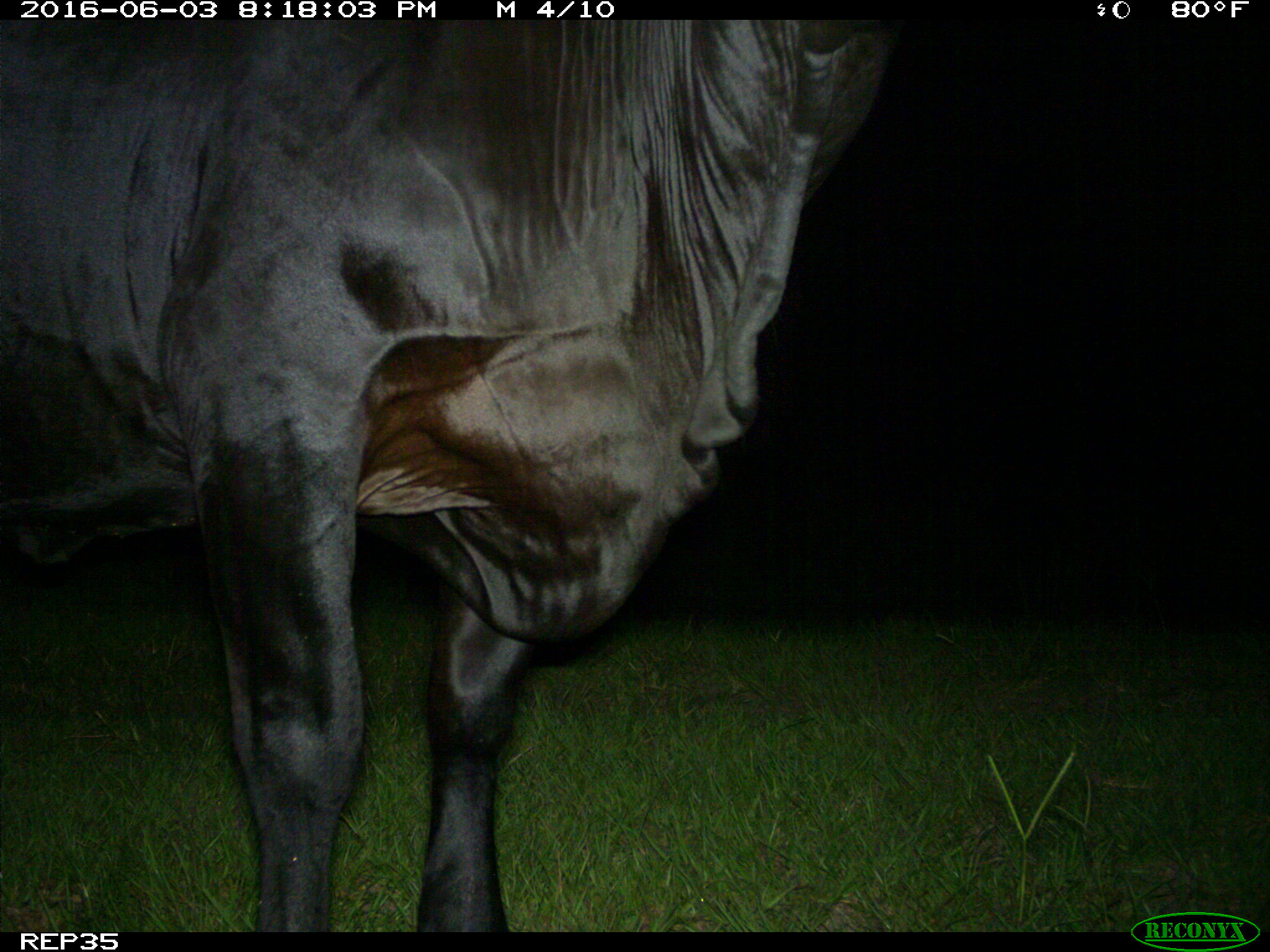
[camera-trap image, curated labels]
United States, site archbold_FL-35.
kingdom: Animalia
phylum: Chordata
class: Mammalia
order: Artiodactyla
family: Bovidae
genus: Bos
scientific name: Bos taurus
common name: domestic cow